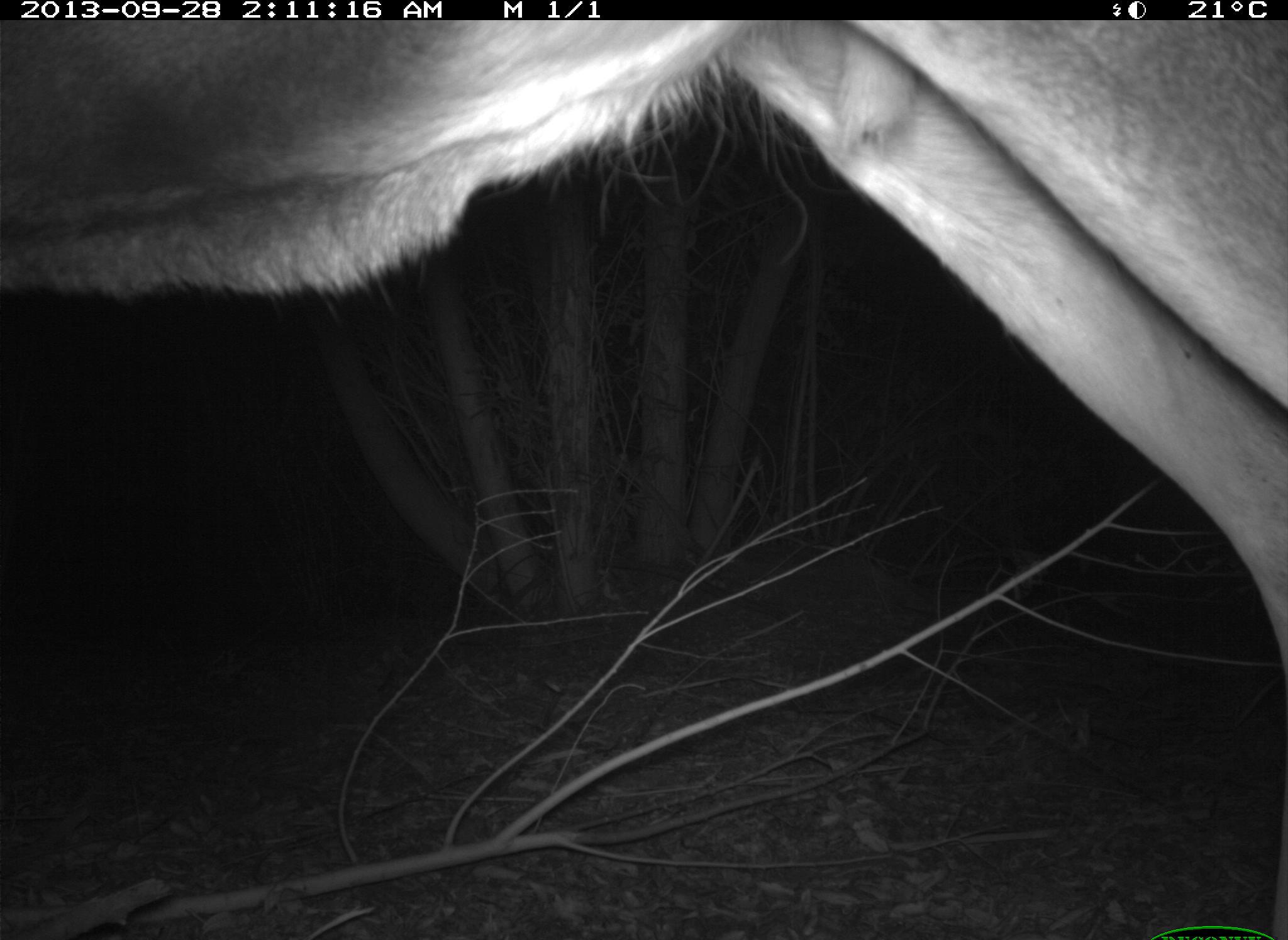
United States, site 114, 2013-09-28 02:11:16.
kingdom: Animalia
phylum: Chordata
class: Mammalia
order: Artiodactyla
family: Cervidae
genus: Odocoileus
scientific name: Odocoileus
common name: deer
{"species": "deer (Odocoileus)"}